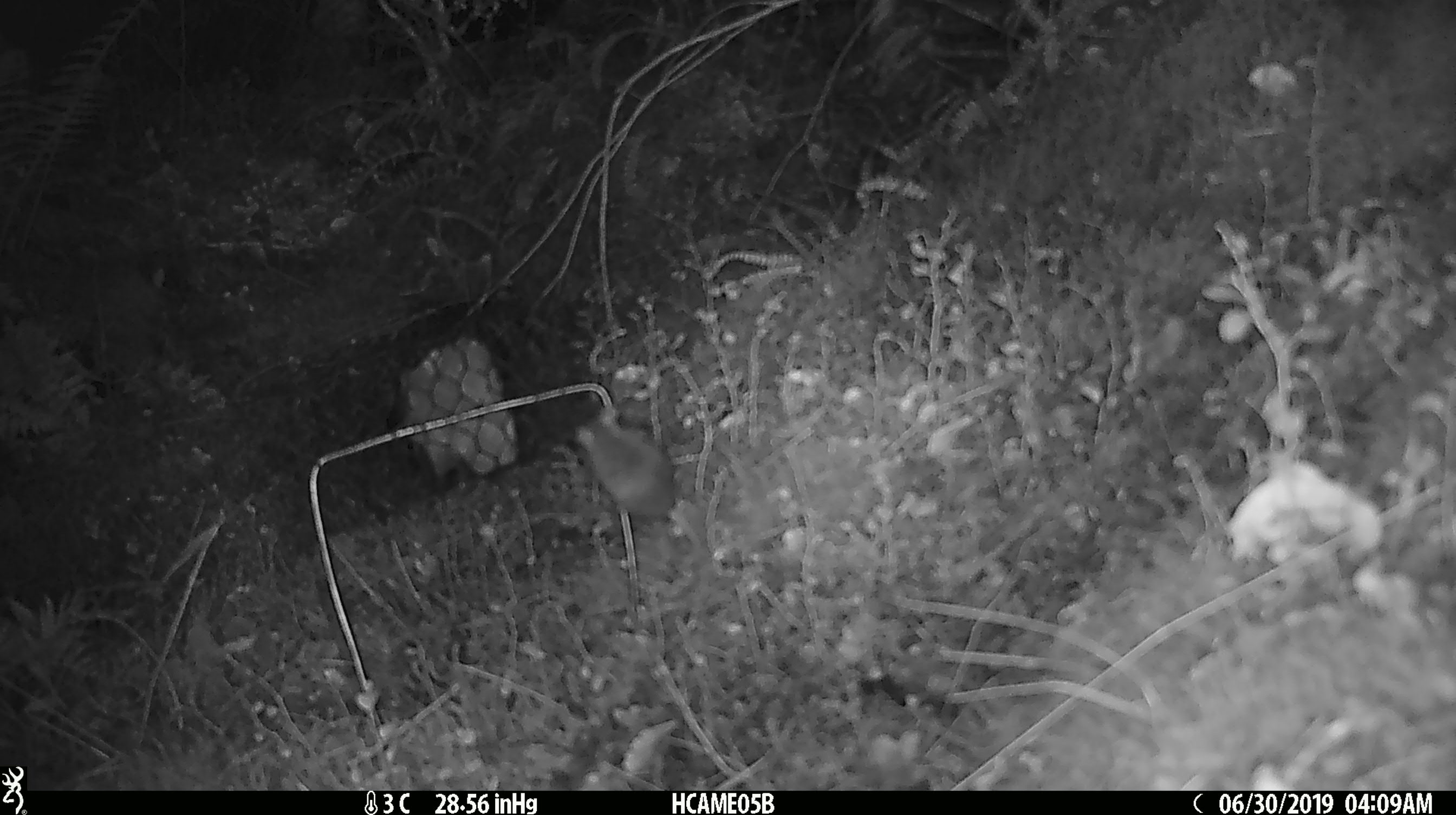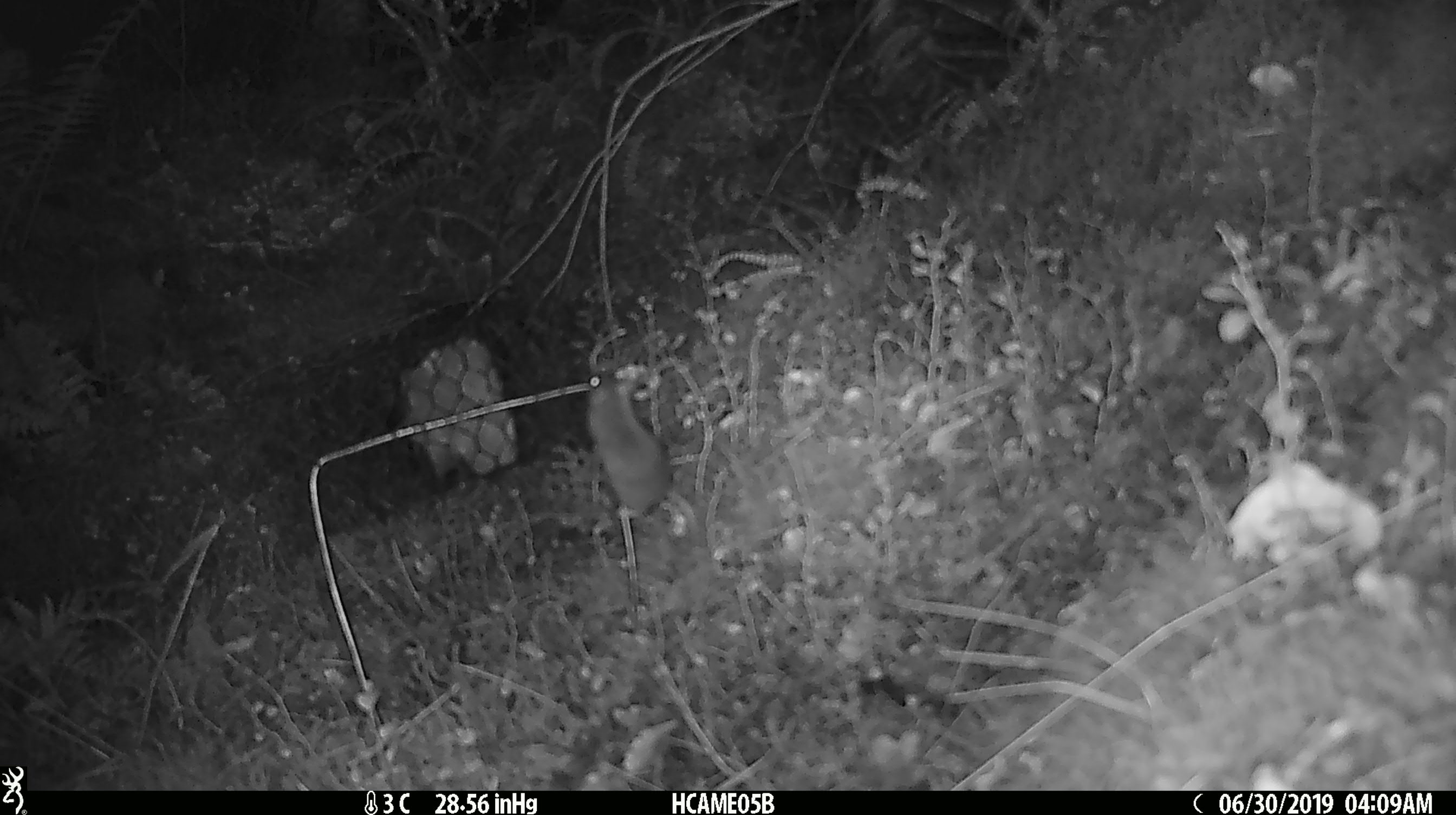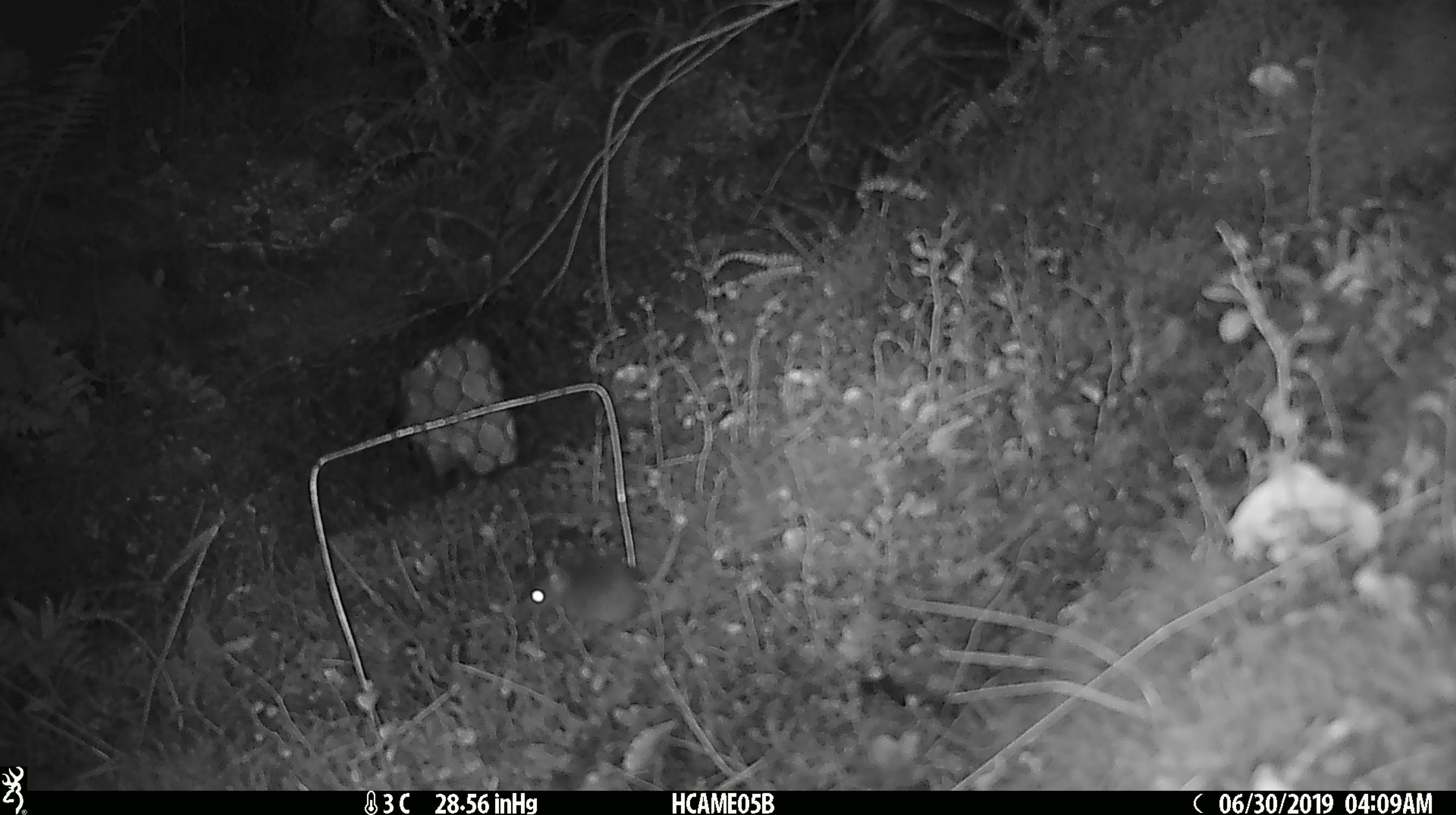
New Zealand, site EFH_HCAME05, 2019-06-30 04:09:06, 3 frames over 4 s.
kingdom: Animalia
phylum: Chordata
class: Mammalia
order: Rodentia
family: Muridae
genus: Mus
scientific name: Mus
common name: mouse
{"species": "mouse (Mus)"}